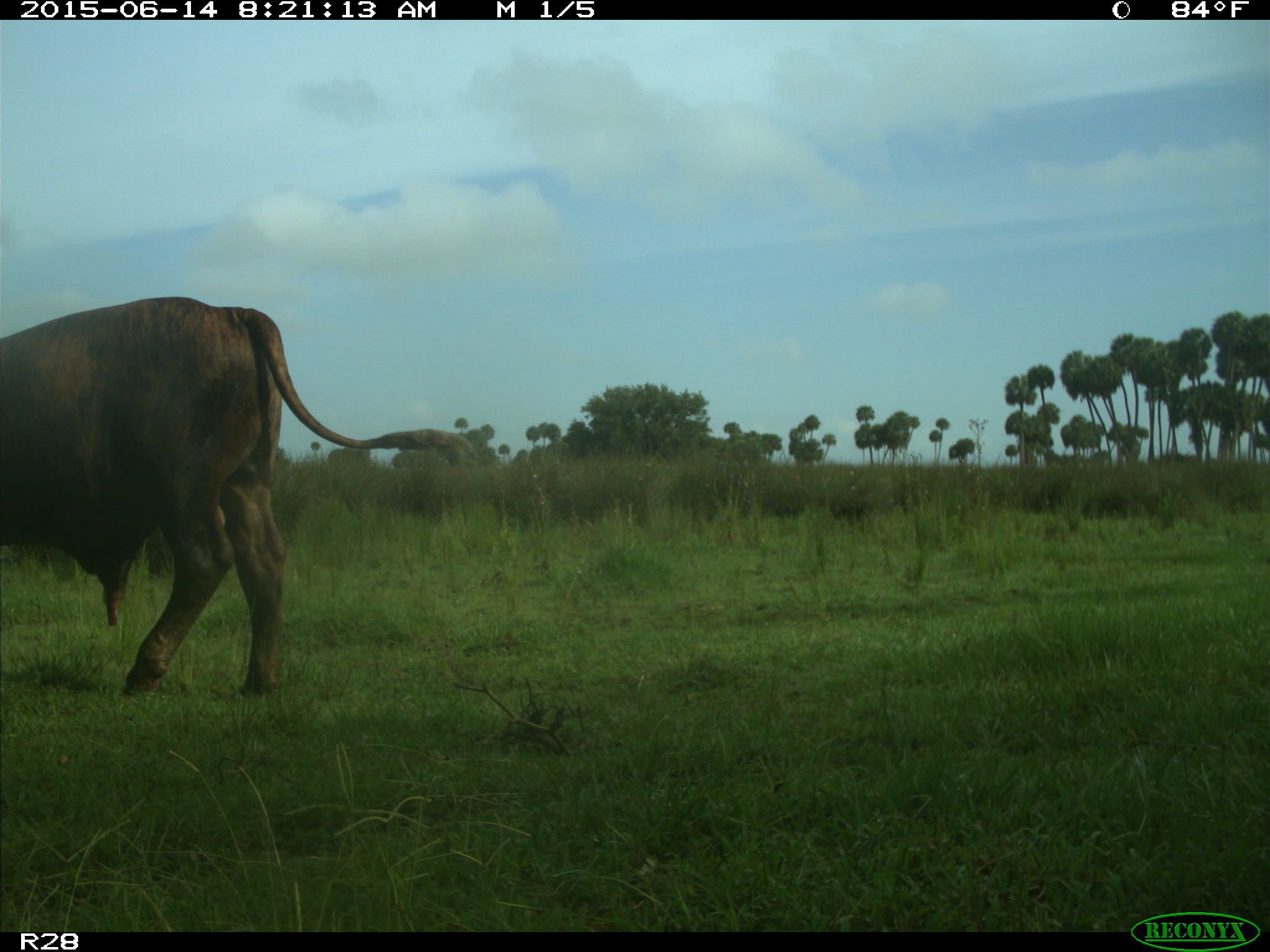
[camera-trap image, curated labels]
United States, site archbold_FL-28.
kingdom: Animalia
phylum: Chordata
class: Mammalia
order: Artiodactyla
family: Bovidae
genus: Bos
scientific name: Bos taurus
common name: domestic cow